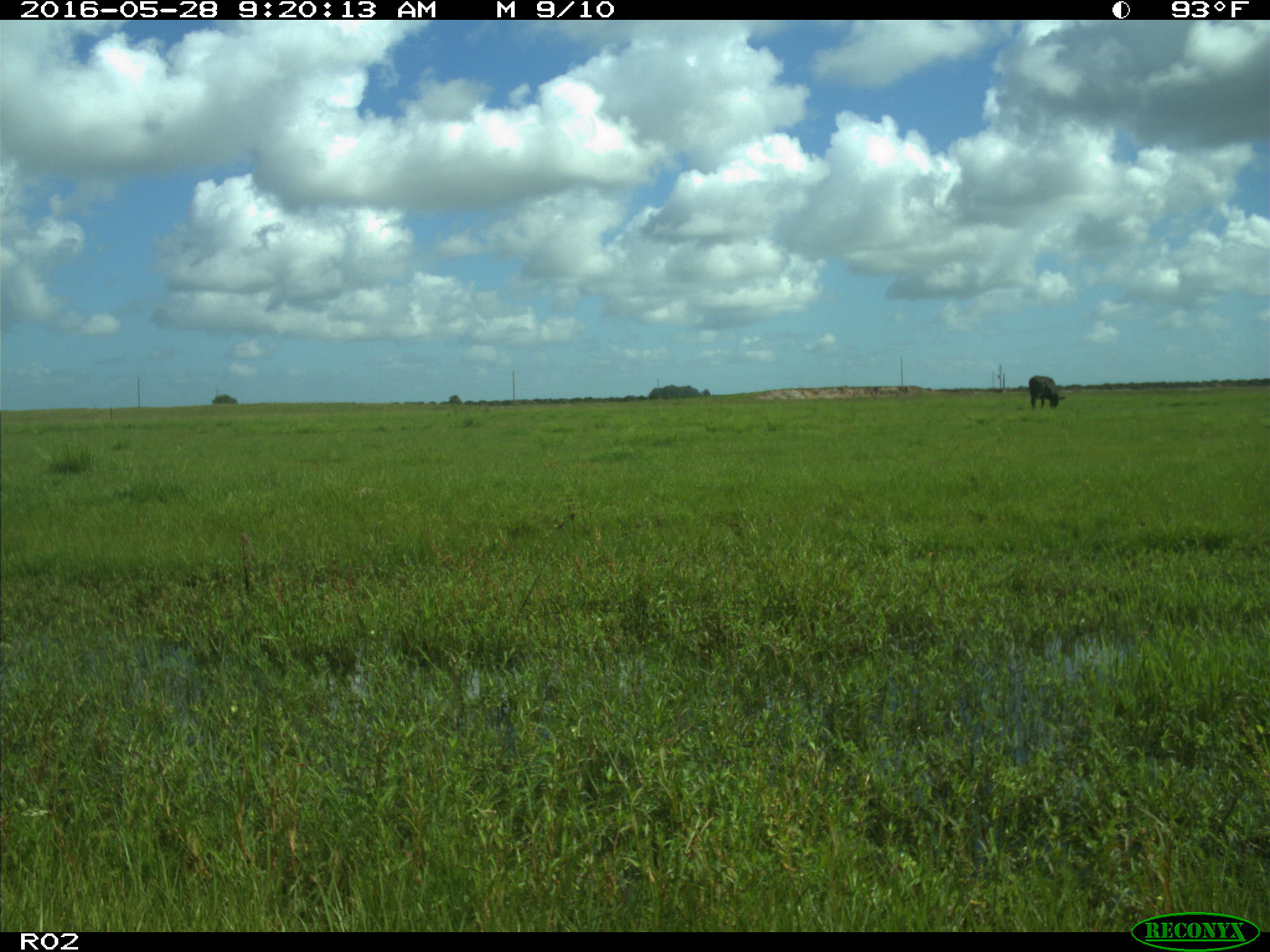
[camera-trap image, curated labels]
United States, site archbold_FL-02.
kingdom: Animalia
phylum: Chordata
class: Mammalia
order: Artiodactyla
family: Bovidae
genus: Bos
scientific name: Bos taurus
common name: domestic cow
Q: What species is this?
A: Bos taurus (domestic cow).